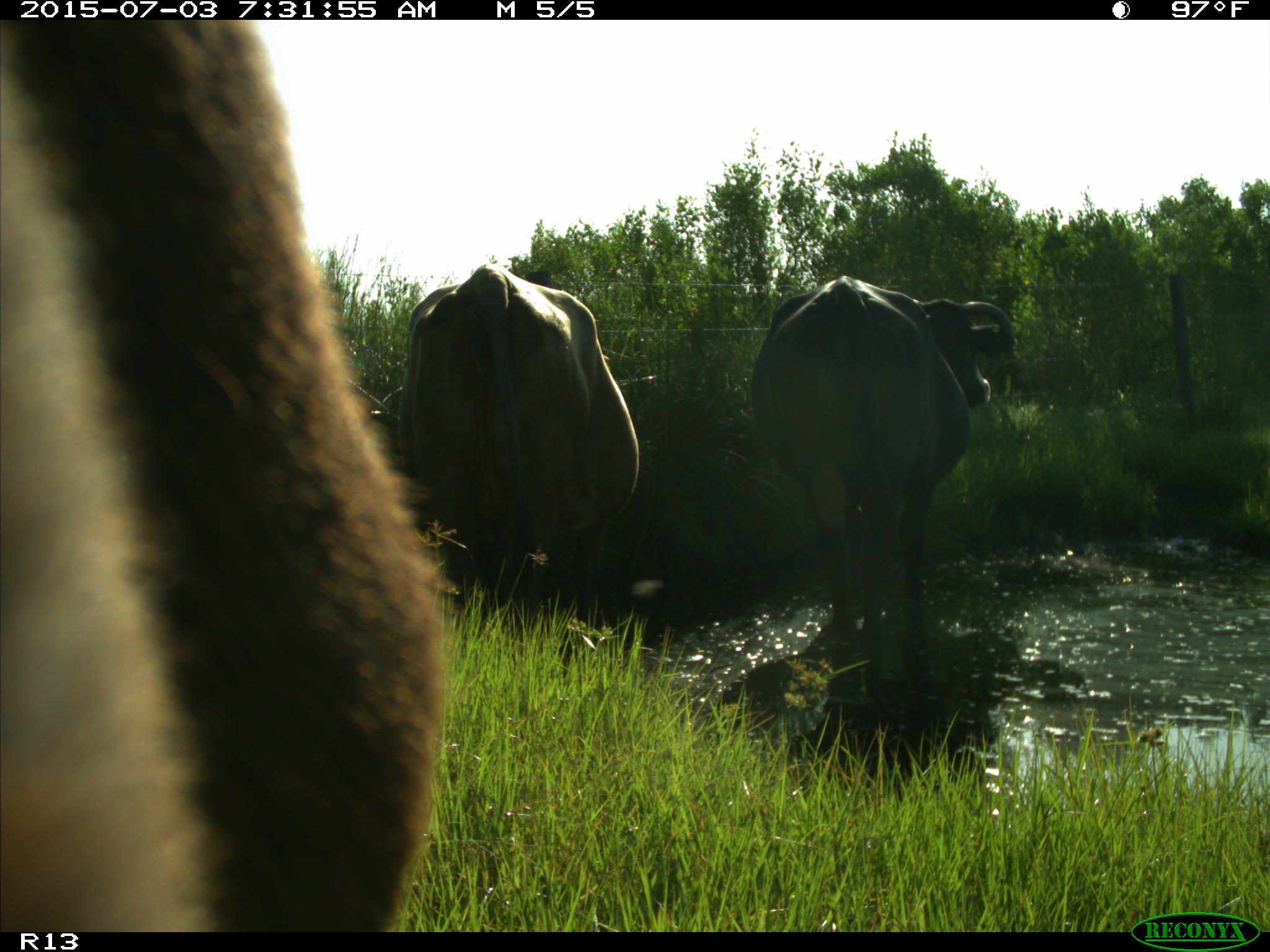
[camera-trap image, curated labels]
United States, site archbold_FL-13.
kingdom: Animalia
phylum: Chordata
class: Mammalia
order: Artiodactyla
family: Bovidae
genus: Bos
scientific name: Bos taurus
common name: domestic cow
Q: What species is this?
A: Bos taurus (domestic cow).